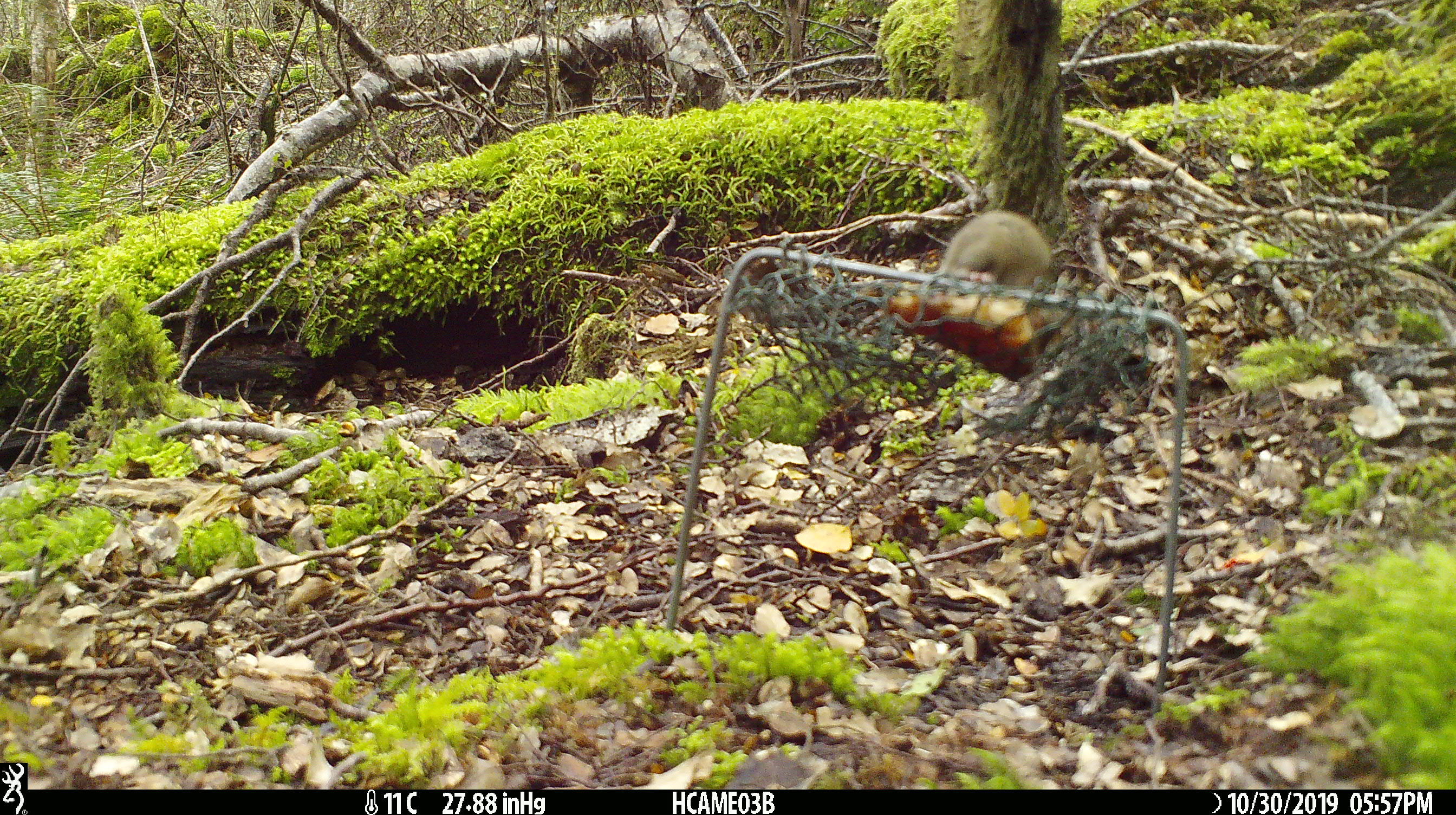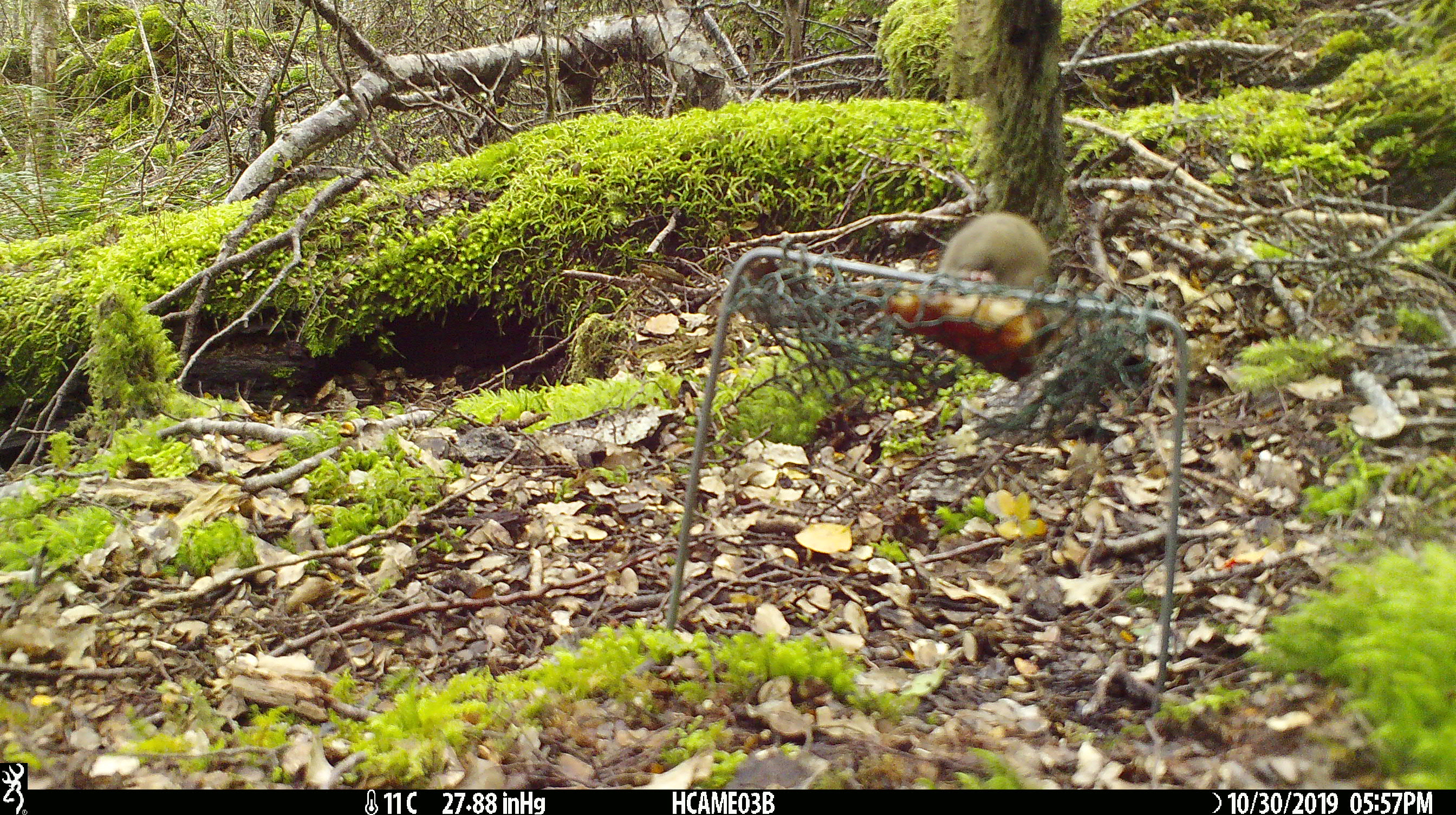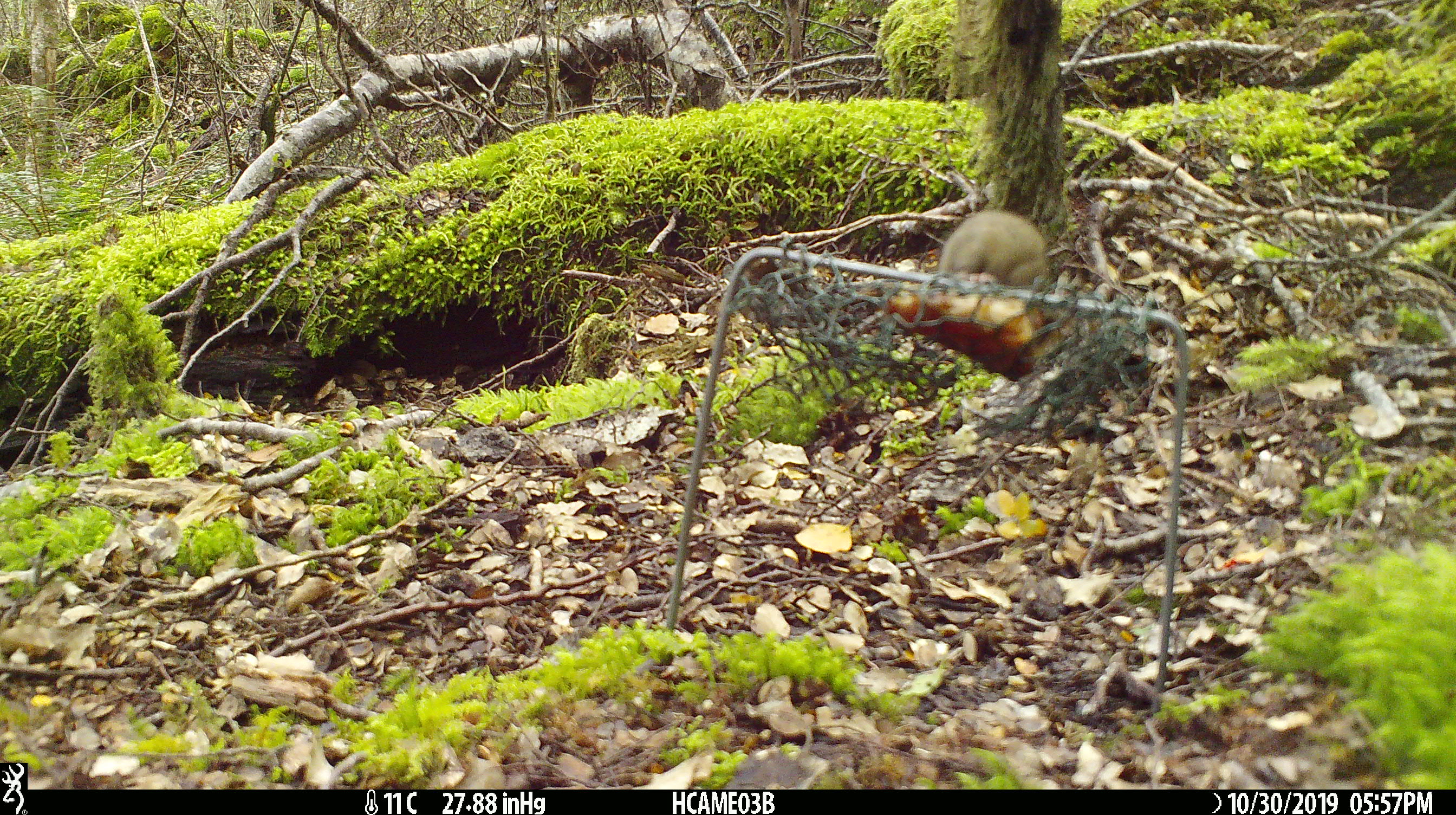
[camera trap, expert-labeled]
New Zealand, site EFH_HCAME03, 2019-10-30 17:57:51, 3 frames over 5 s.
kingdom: Animalia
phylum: Chordata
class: Mammalia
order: Rodentia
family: Muridae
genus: Mus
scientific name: Mus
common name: mouse